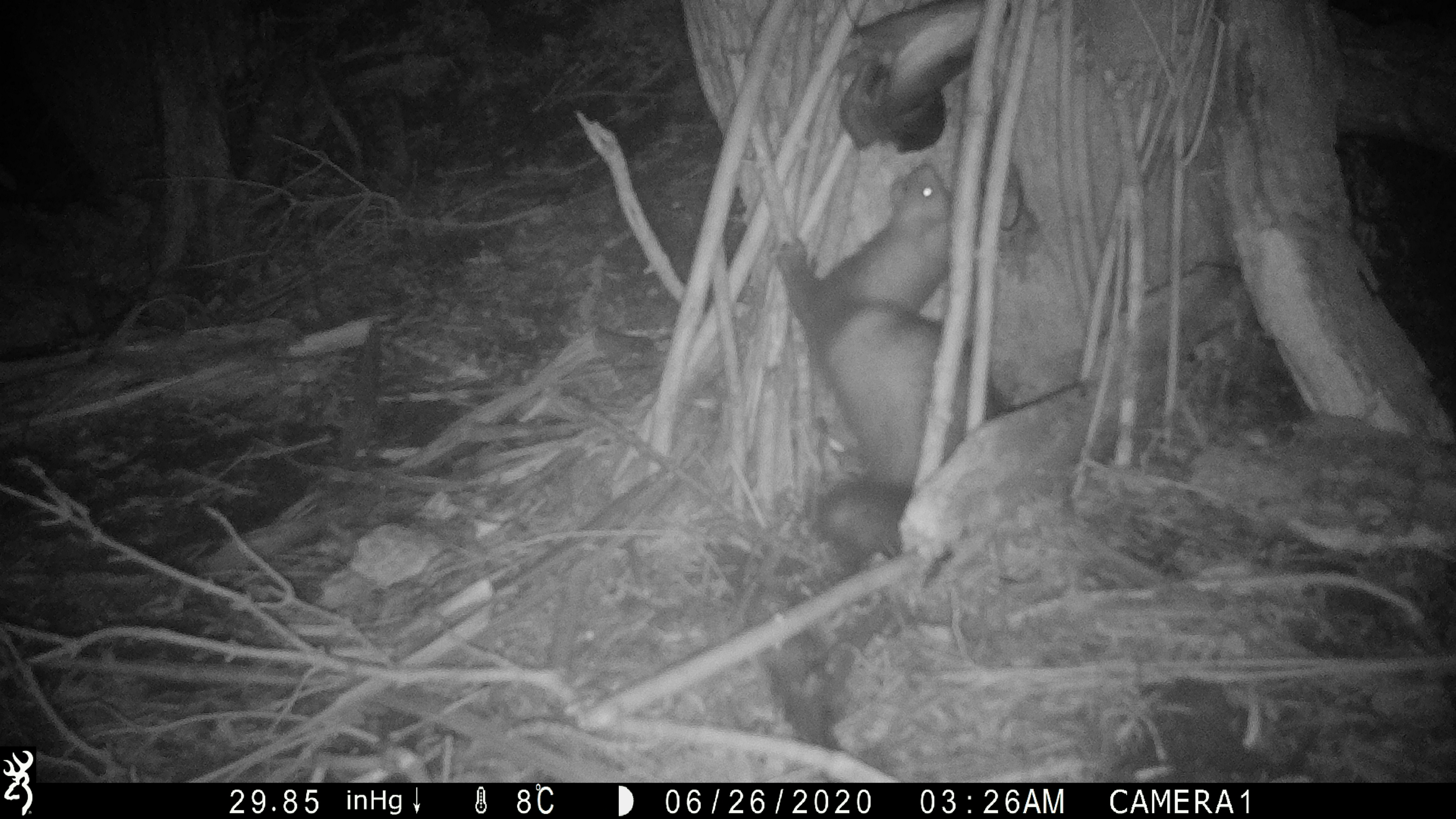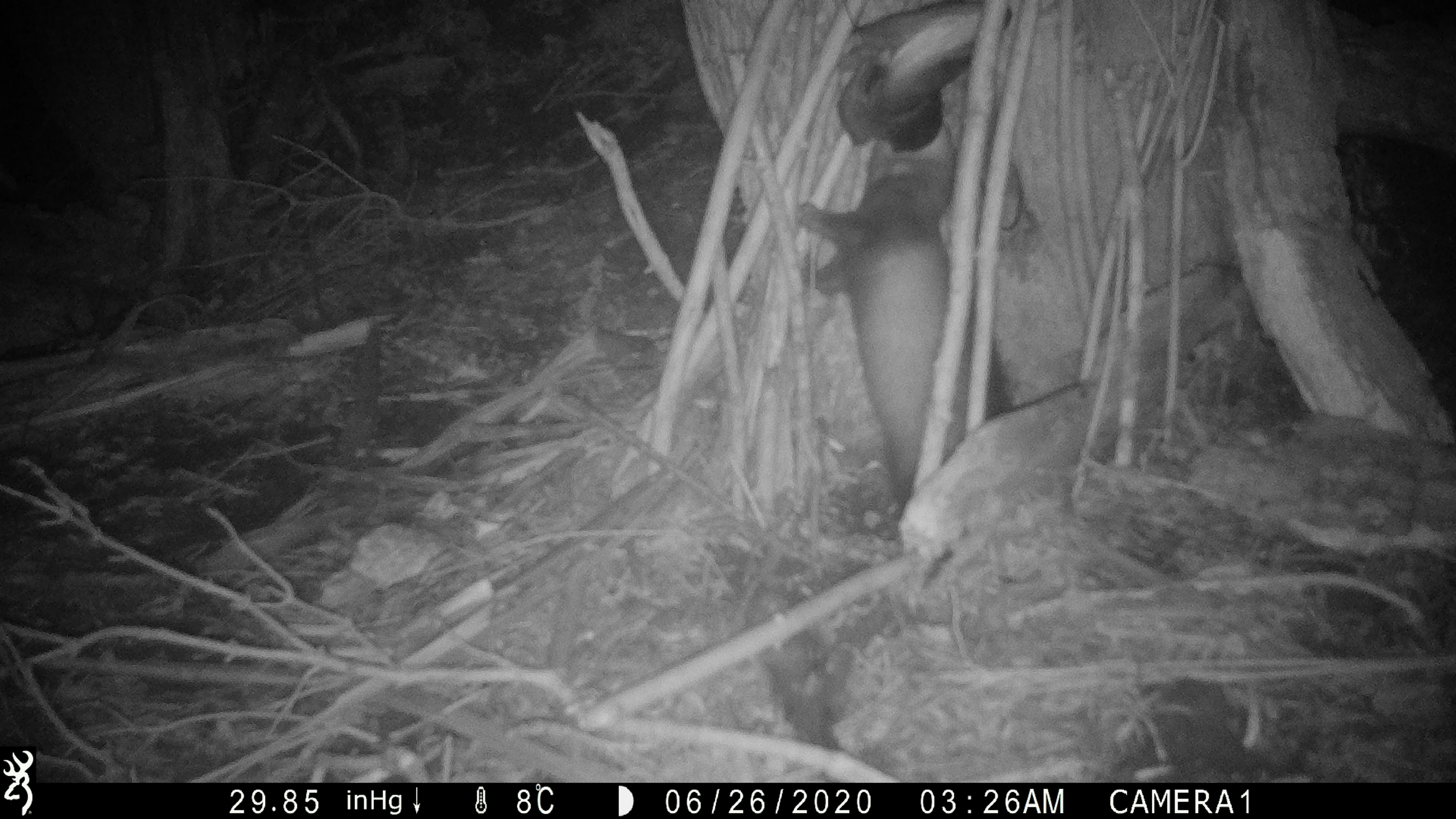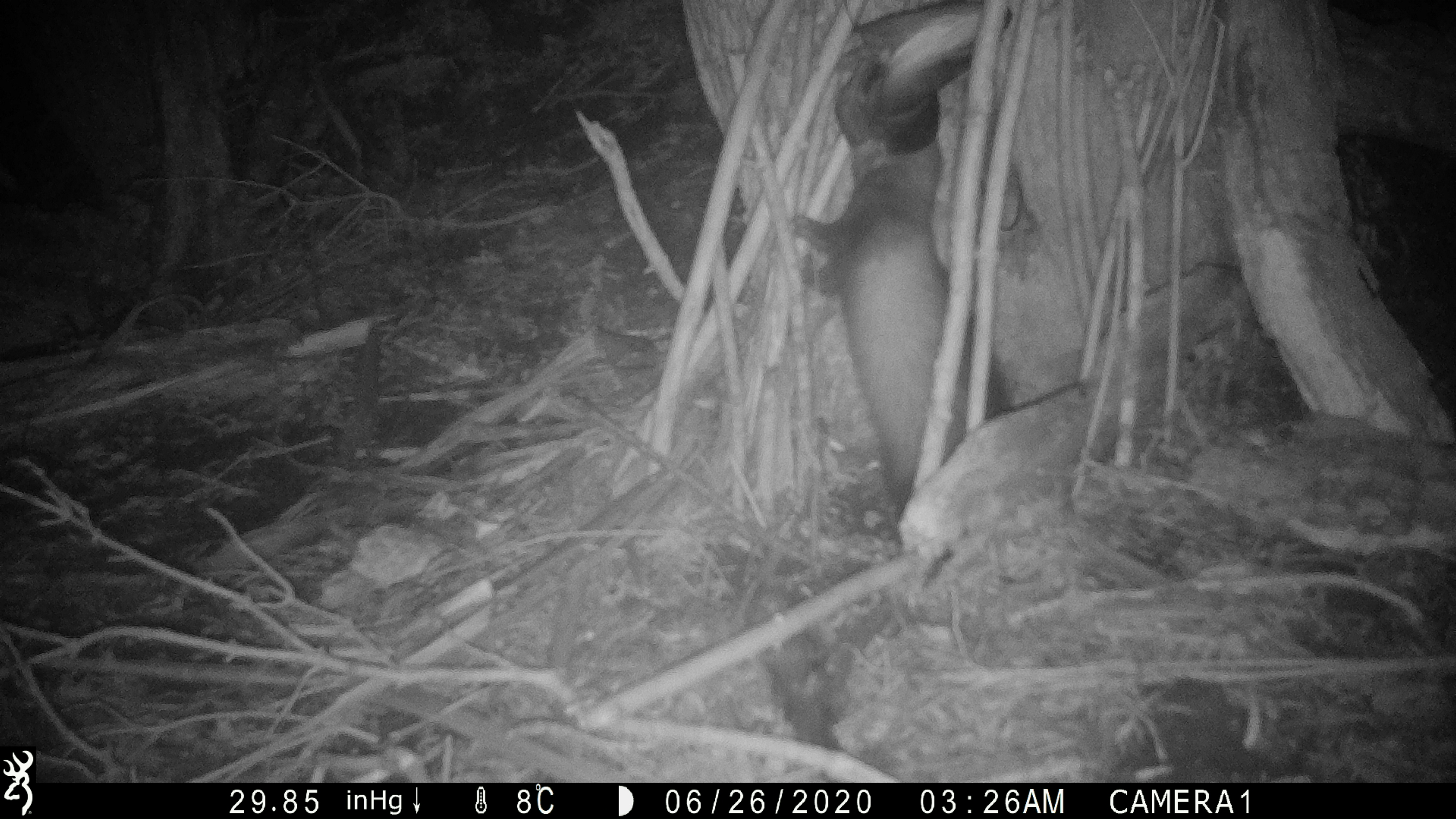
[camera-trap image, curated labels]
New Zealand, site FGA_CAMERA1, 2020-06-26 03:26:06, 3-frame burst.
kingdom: Animalia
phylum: Chordata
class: Mammalia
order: Carnivora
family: Mustelidae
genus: Mustela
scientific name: Mustela furo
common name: ferret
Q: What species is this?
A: Ferret (Mustela furo).